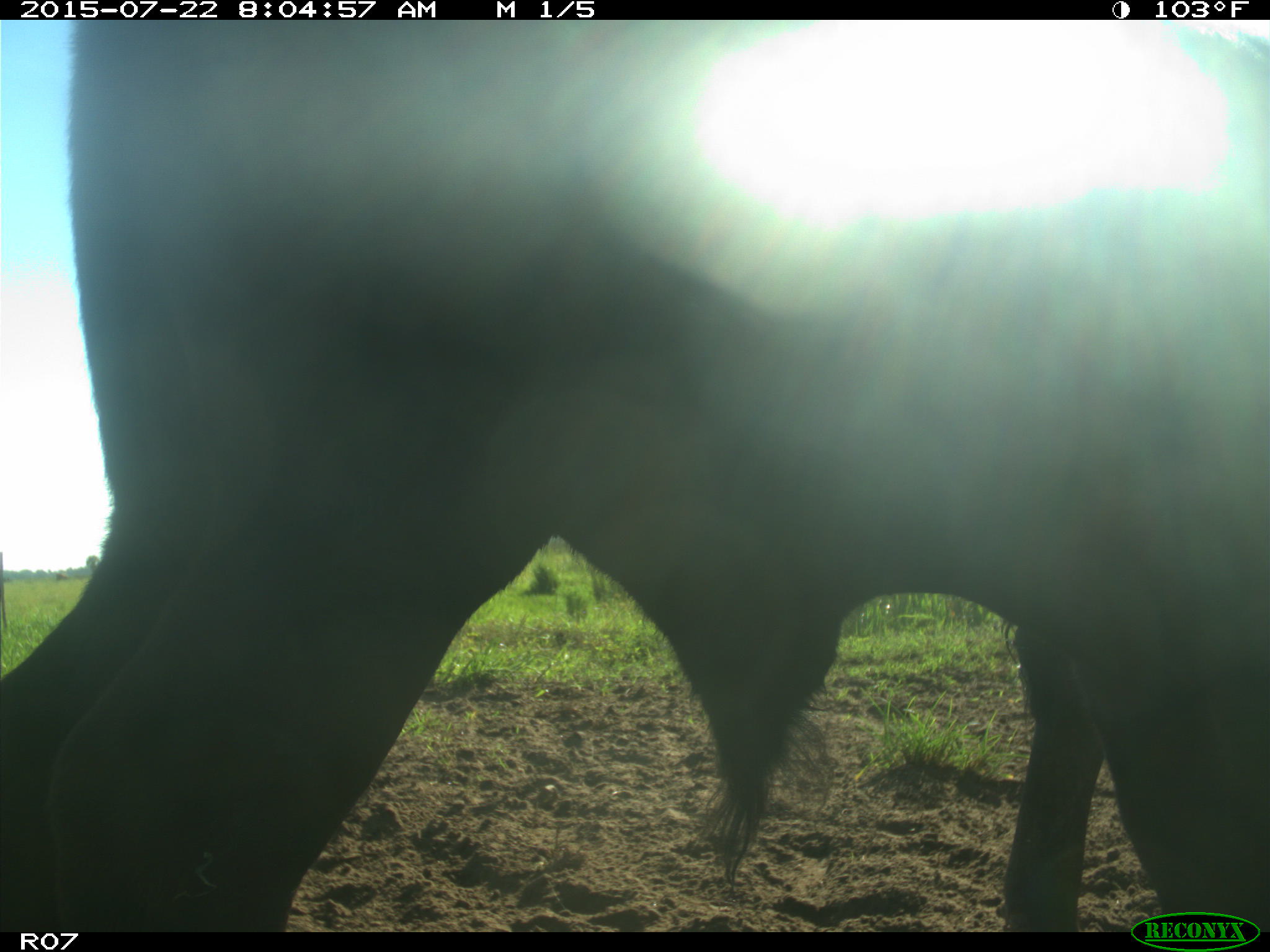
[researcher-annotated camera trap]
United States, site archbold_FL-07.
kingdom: Animalia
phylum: Chordata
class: Mammalia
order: Artiodactyla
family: Bovidae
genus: Bos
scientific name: Bos taurus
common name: domestic cow